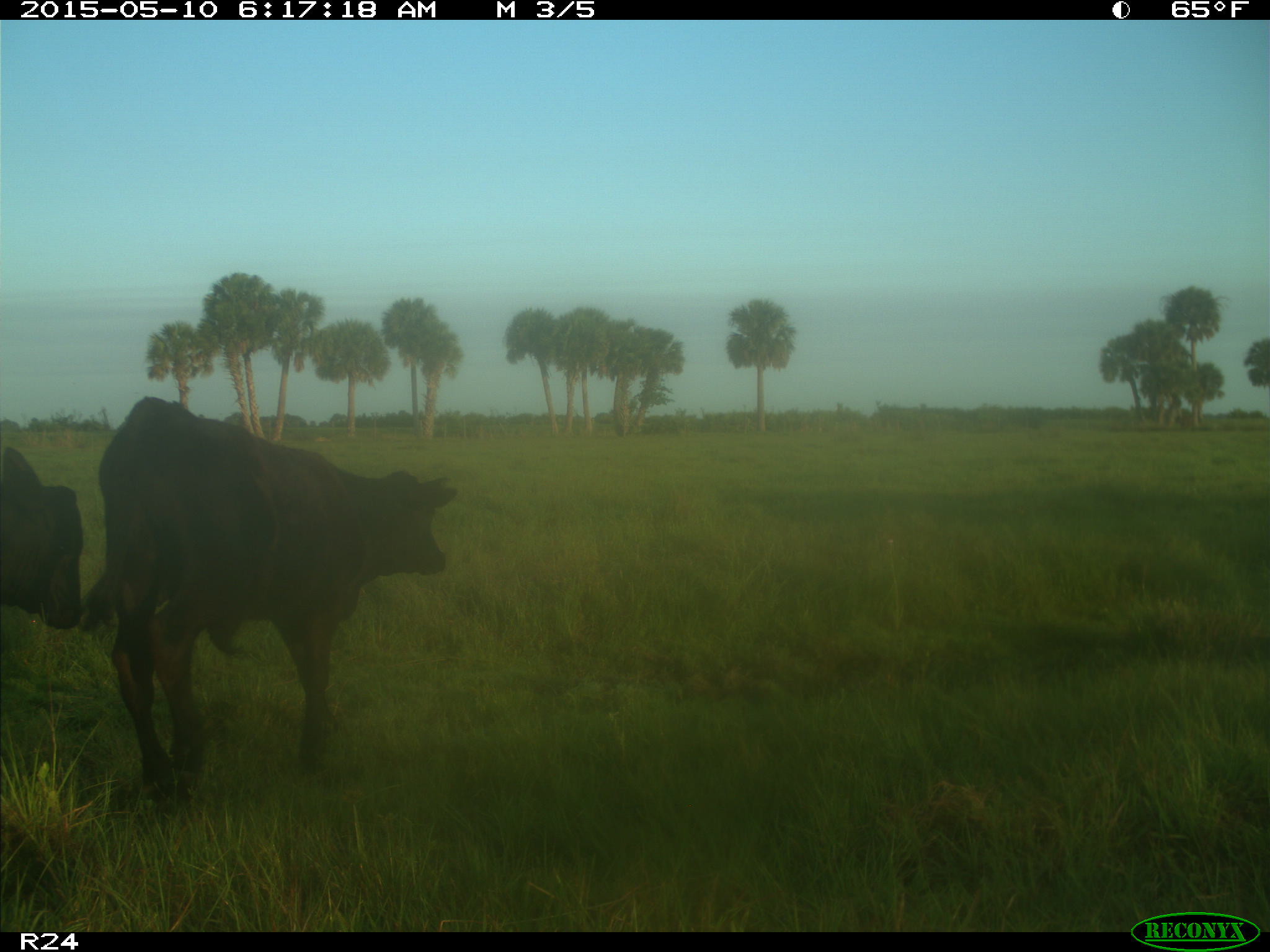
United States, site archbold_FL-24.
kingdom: Animalia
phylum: Chordata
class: Mammalia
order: Artiodactyla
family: Bovidae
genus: Bos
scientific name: Bos taurus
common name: domestic cow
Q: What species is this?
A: Bos taurus (domestic cow).